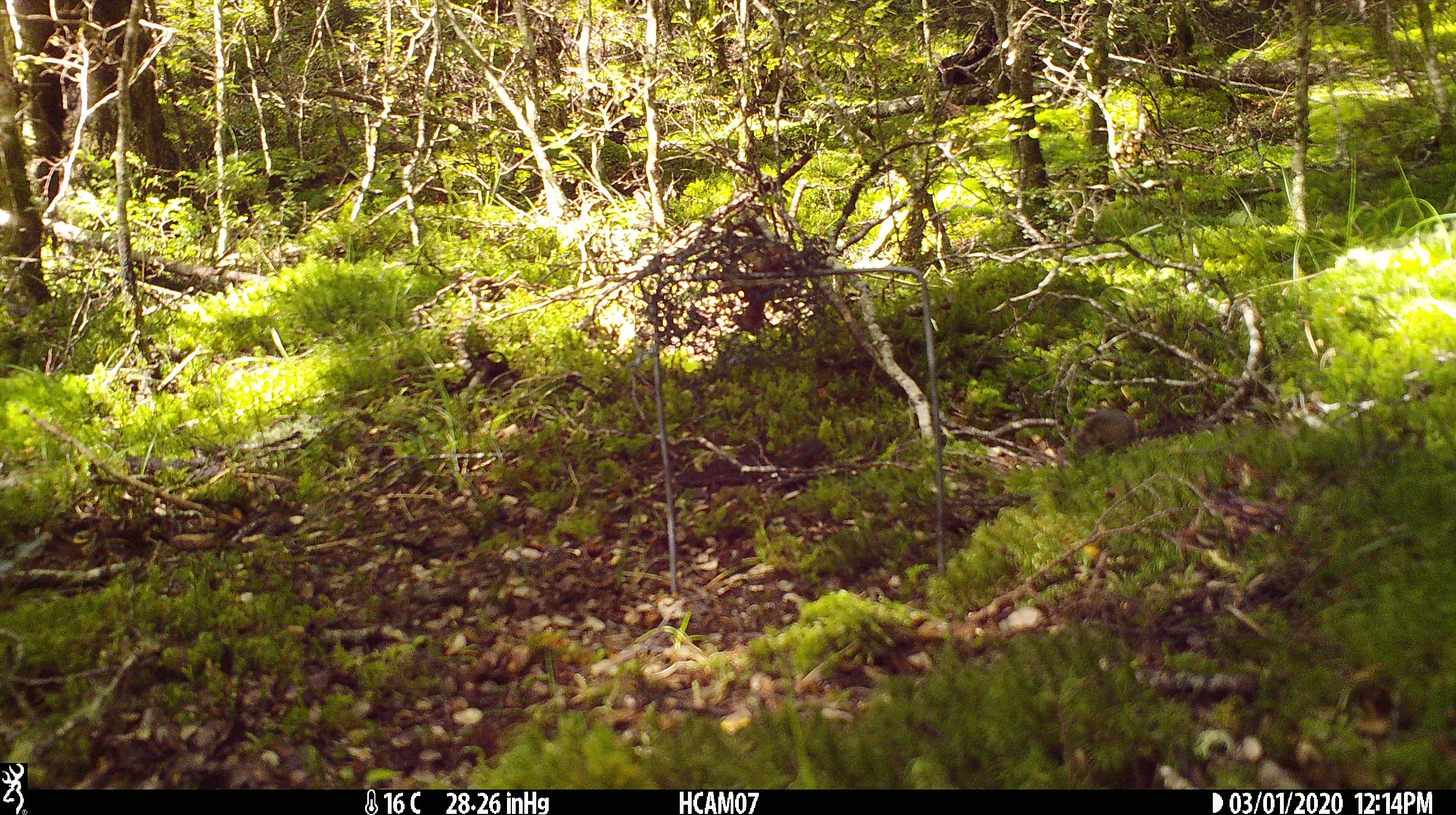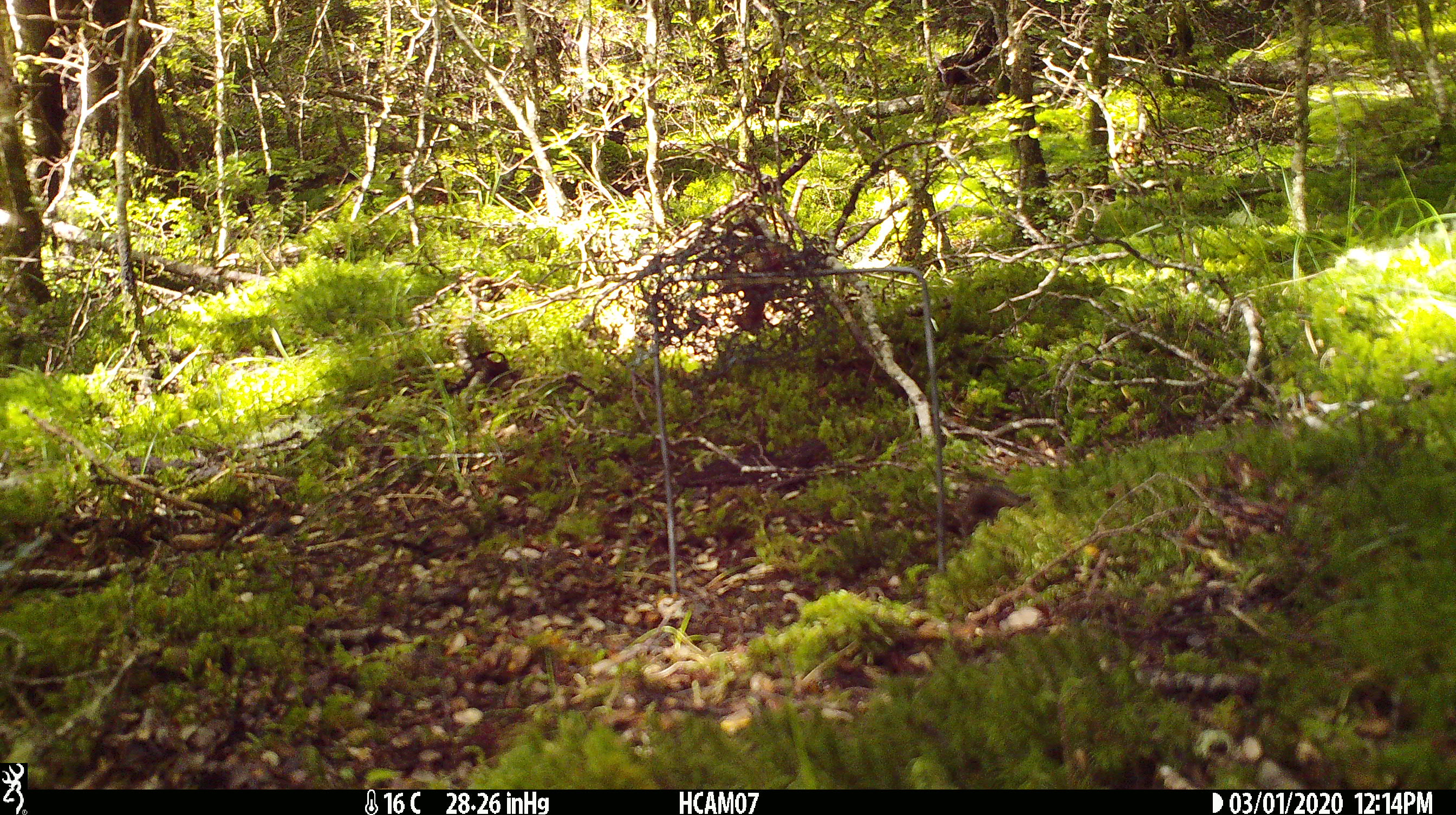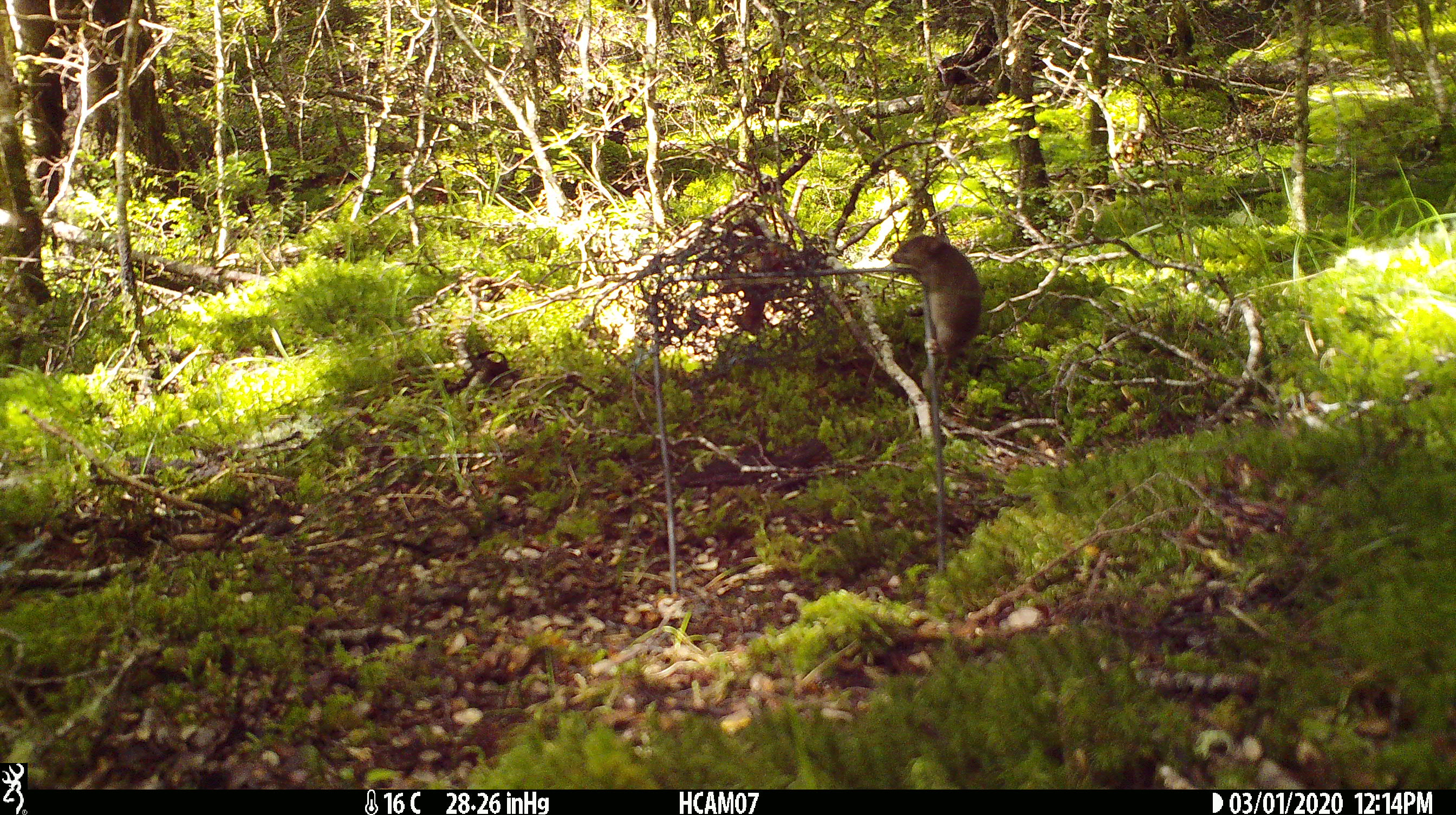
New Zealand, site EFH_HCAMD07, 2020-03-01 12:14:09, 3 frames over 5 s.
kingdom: Animalia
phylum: Chordata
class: Mammalia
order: Rodentia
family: Muridae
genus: Mus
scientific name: Mus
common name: mouse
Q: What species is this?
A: Mouse (Mus).